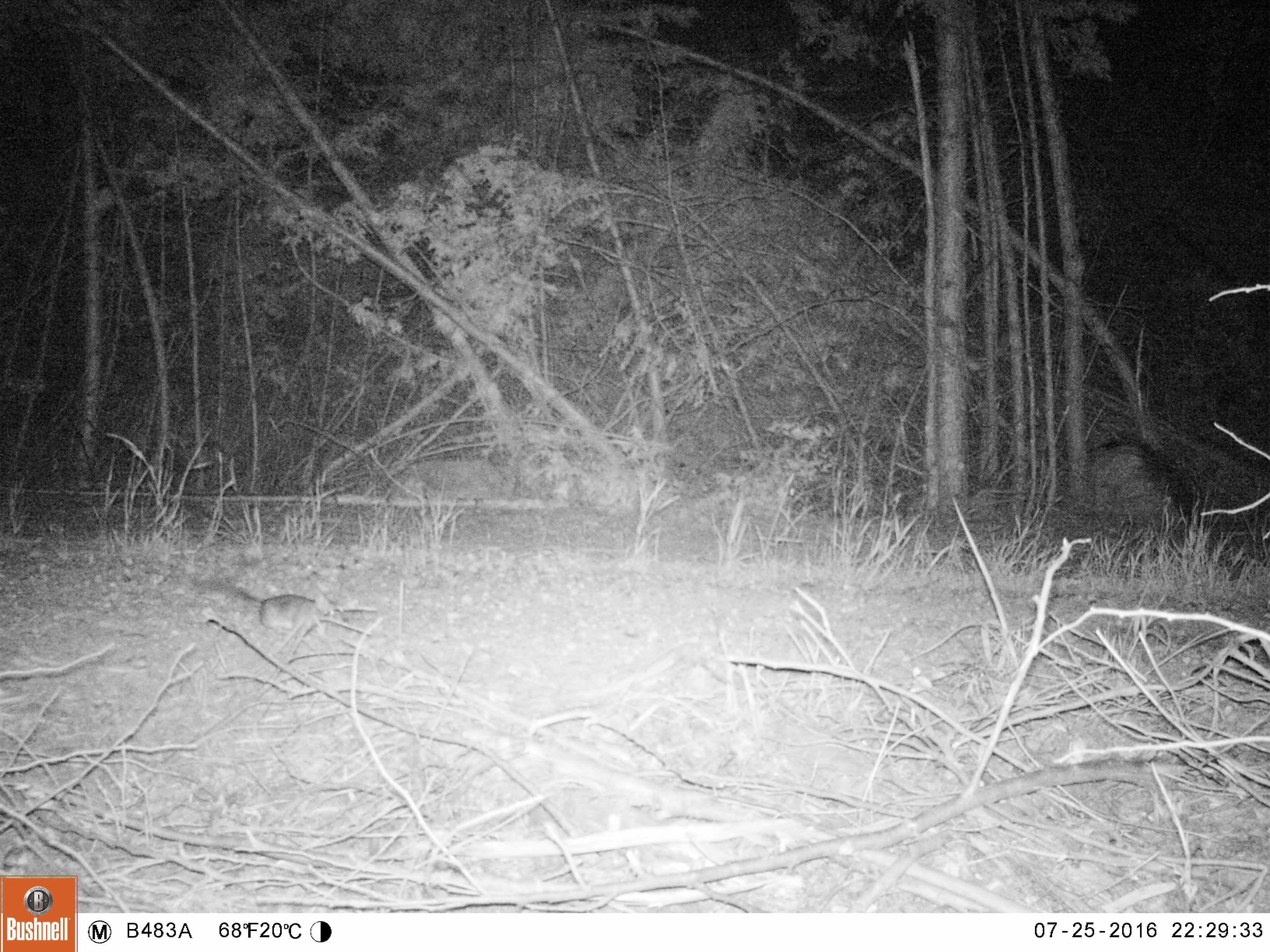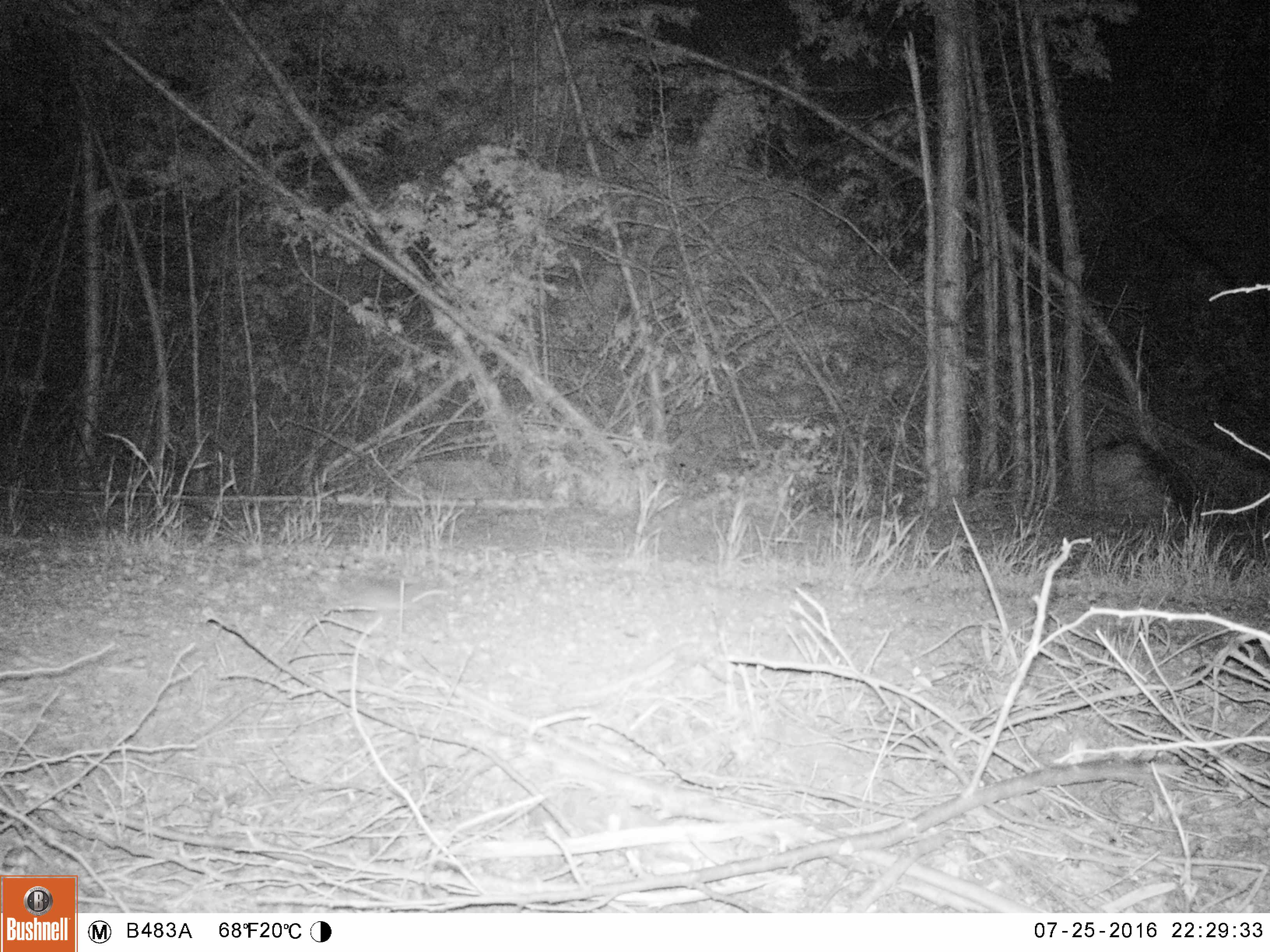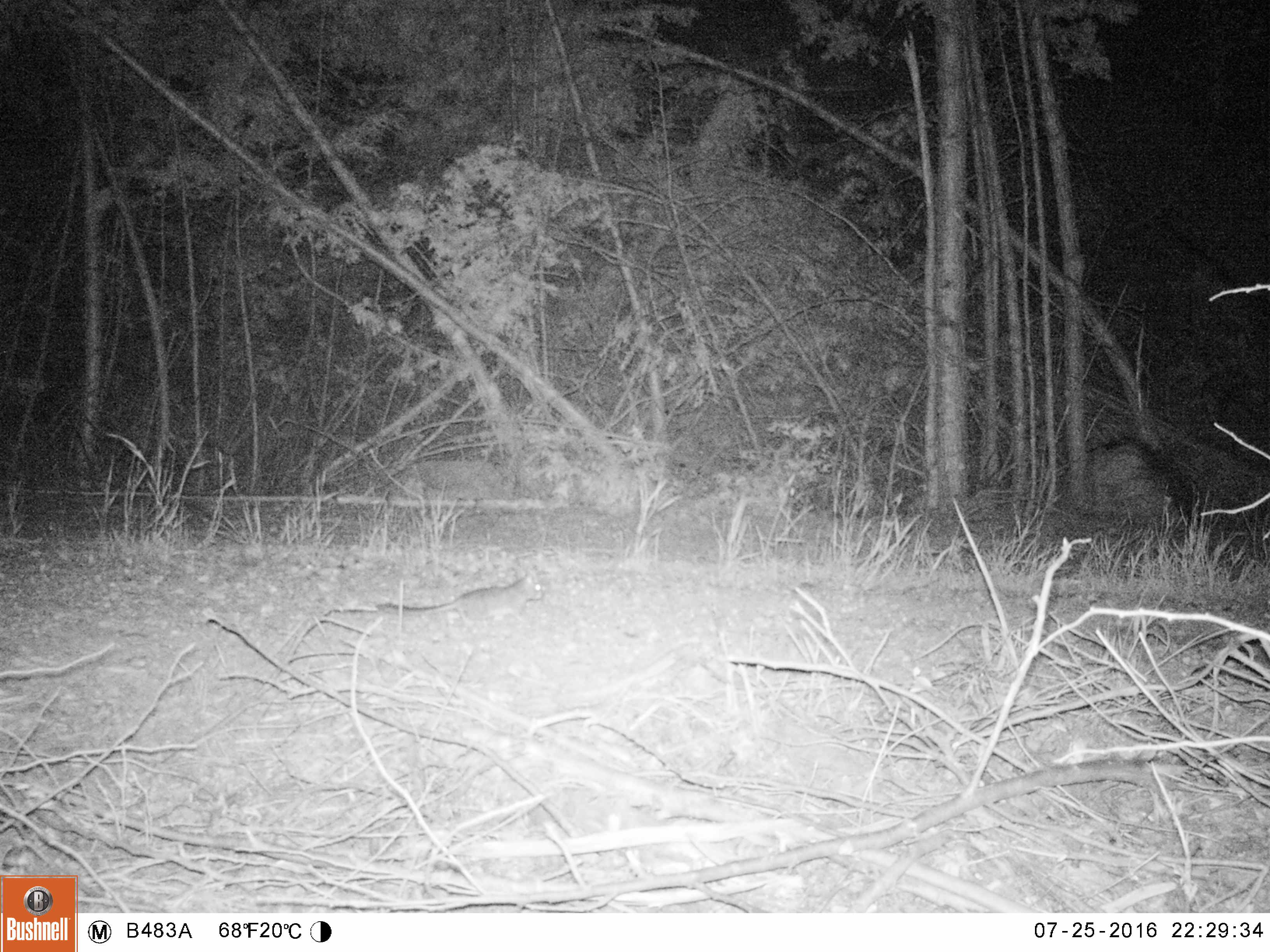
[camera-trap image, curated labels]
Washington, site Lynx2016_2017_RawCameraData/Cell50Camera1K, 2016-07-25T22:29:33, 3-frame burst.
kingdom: Animalia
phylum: Chordata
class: Mammalia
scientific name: Mammalia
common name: small mammal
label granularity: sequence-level